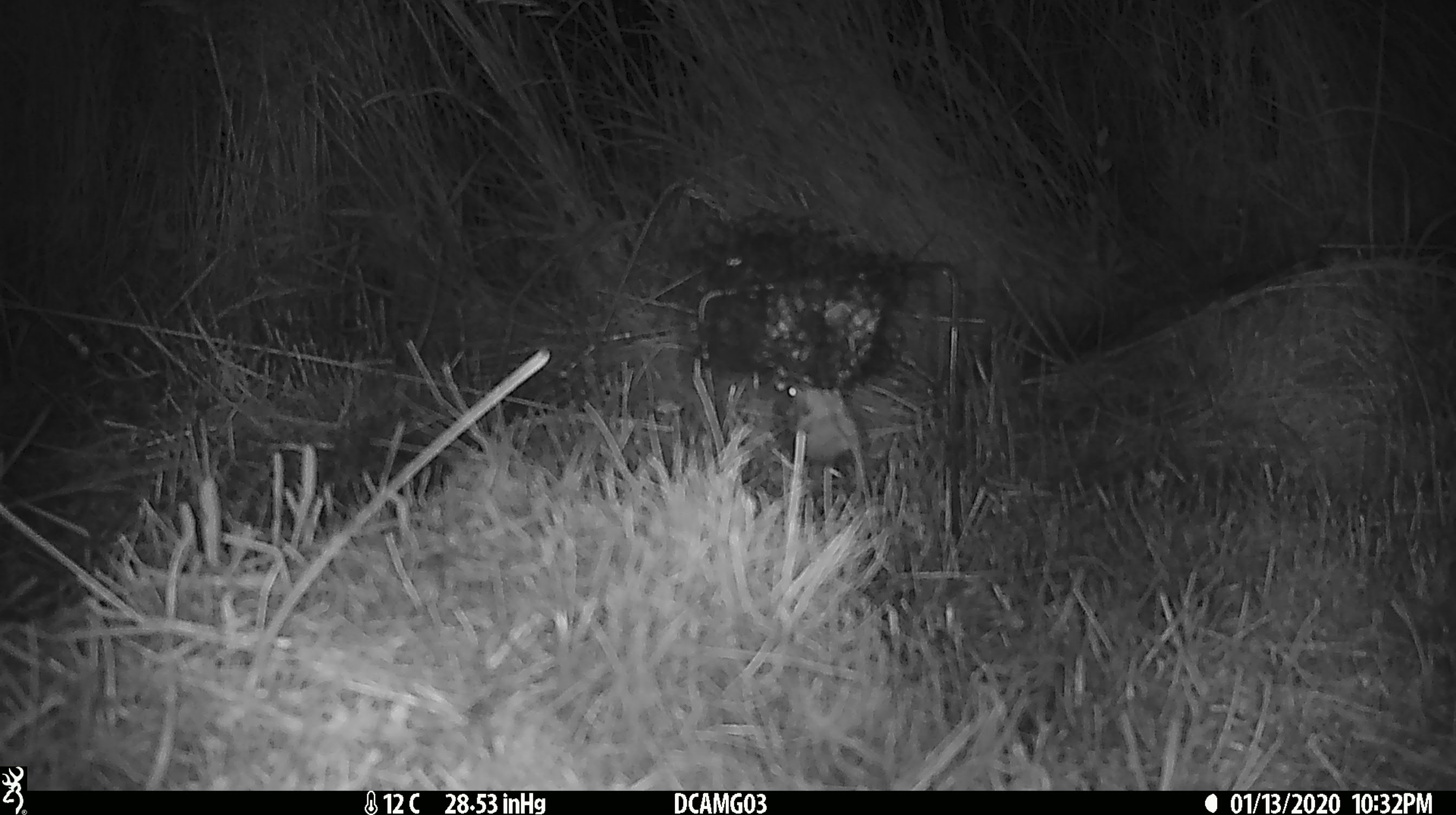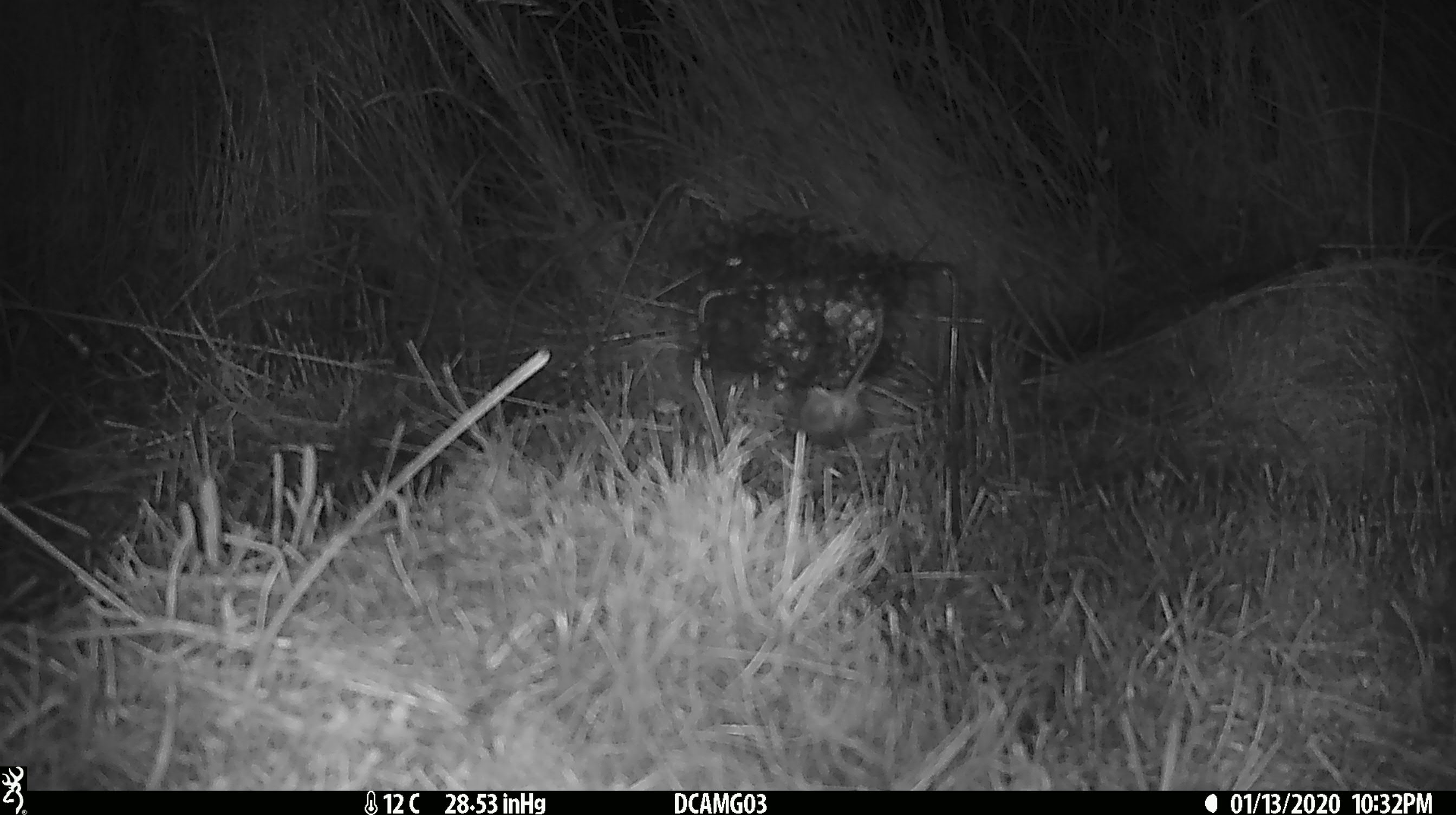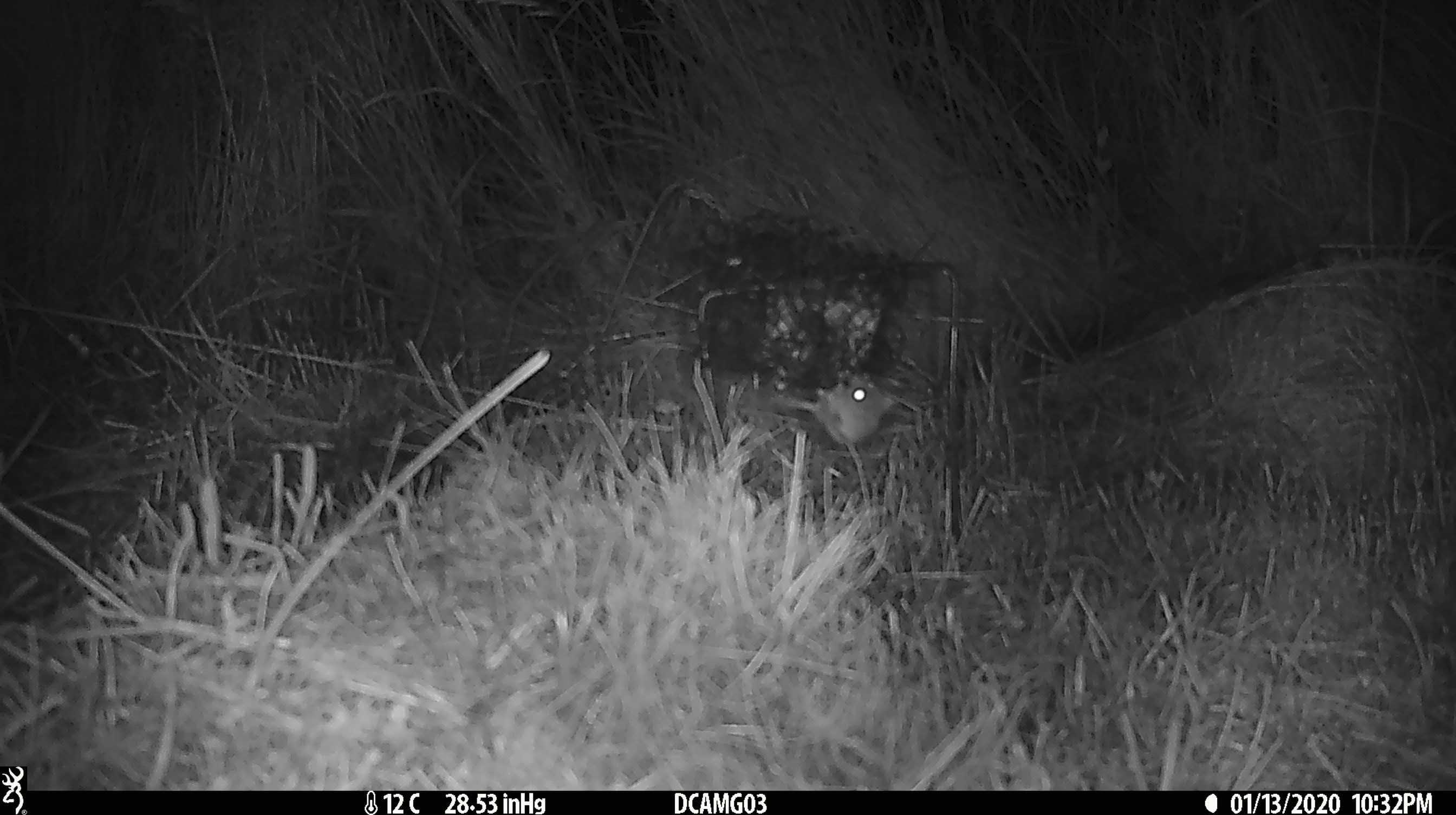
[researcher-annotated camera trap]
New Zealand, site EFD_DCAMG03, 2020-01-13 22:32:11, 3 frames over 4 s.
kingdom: Animalia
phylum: Chordata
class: Mammalia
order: Rodentia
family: Muridae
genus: Mus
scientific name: Mus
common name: mouse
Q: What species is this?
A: Mouse (Mus).